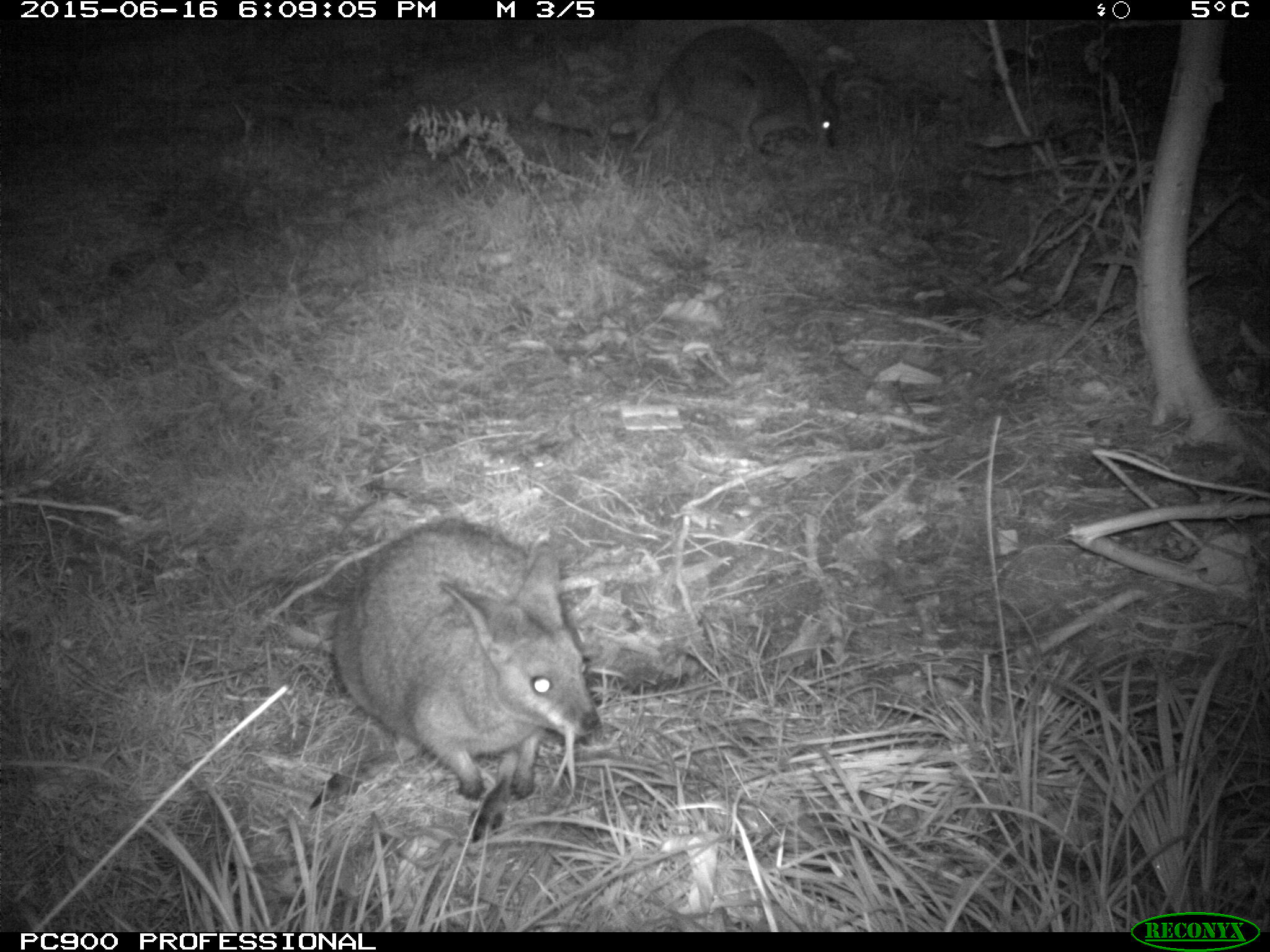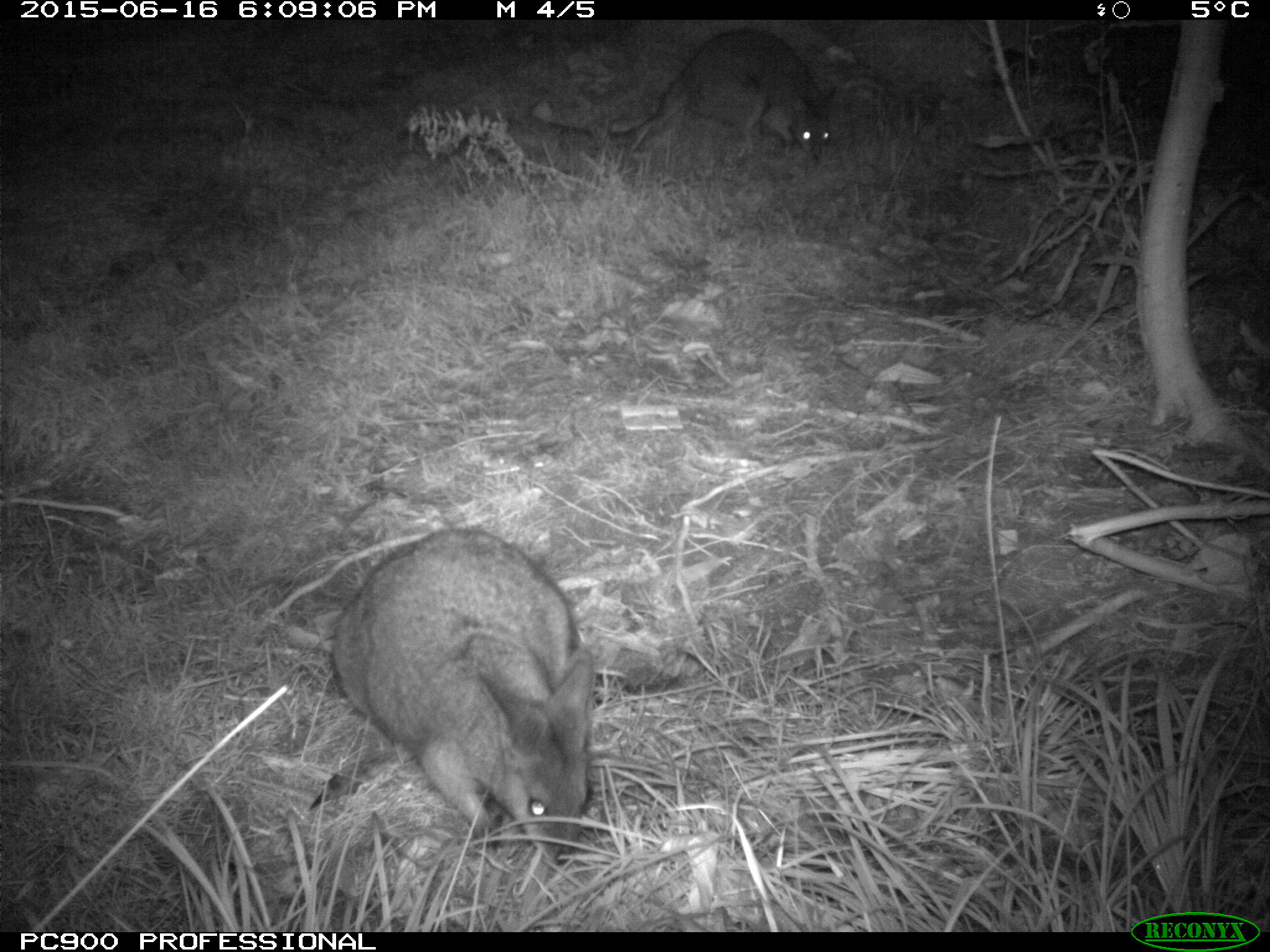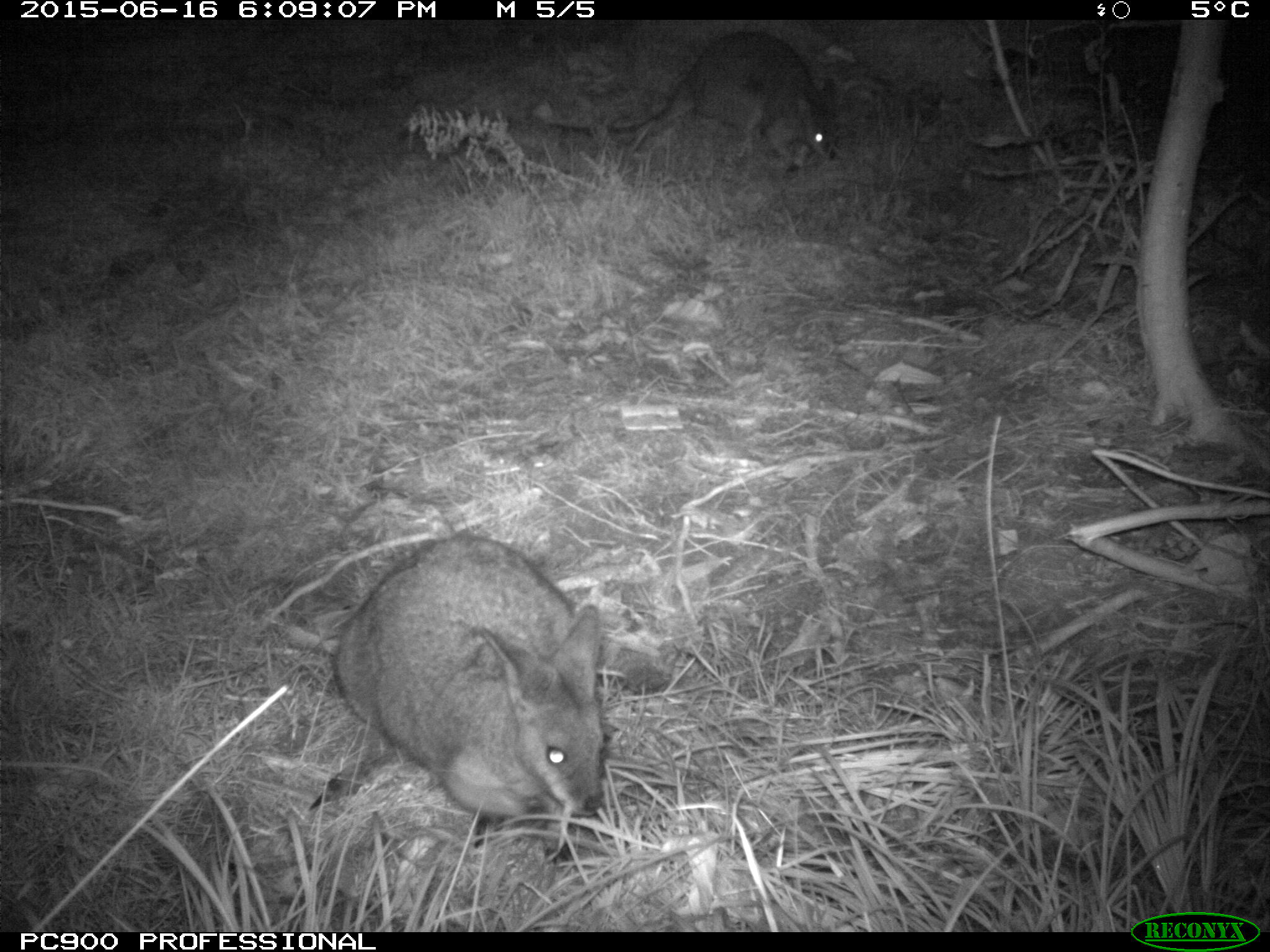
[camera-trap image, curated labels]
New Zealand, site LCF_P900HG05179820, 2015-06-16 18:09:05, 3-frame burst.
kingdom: Animalia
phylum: Chordata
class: Mammalia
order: Diprotodontia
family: Macropodidae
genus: Notamacropus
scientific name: Notamacropus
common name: wallaby